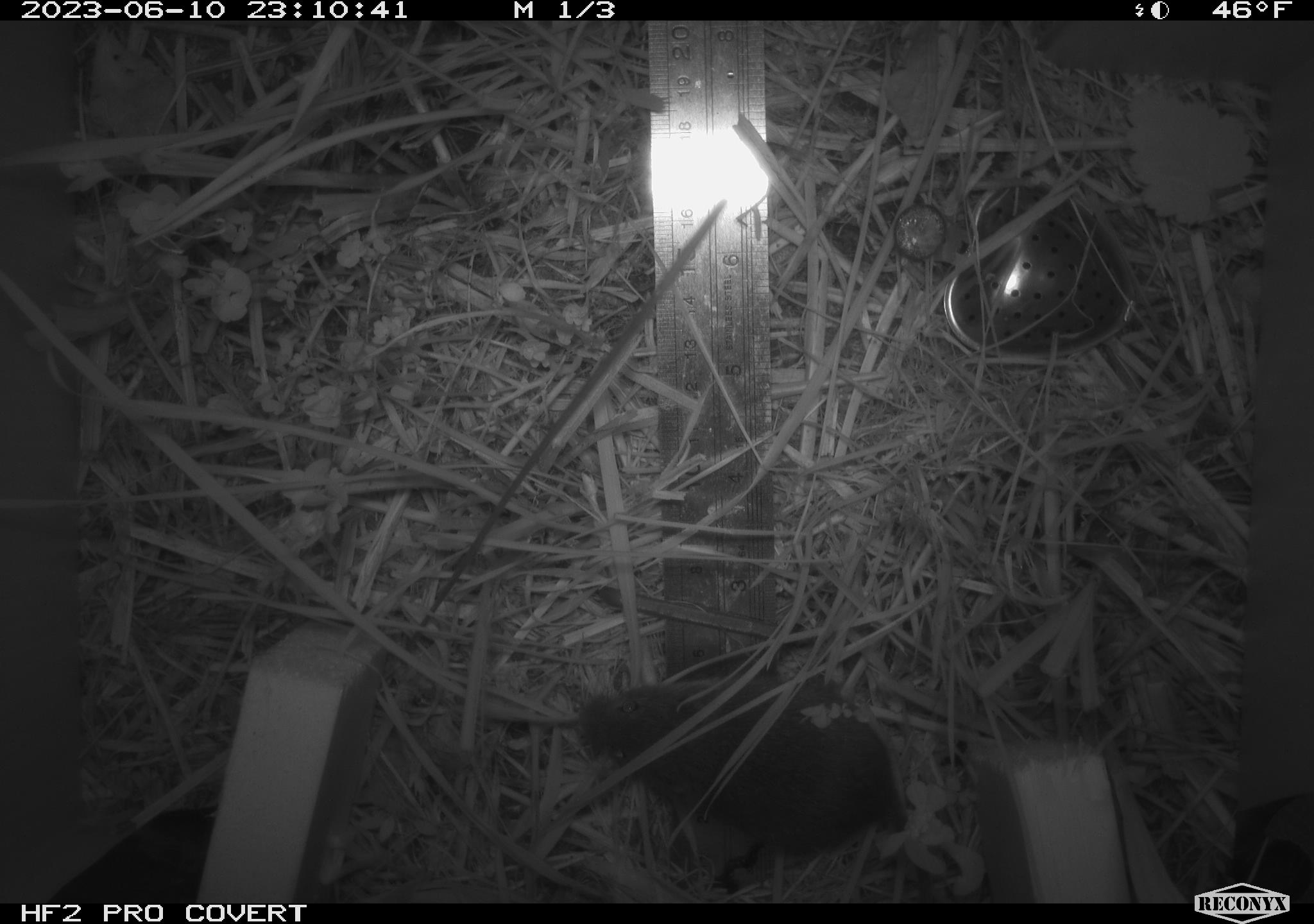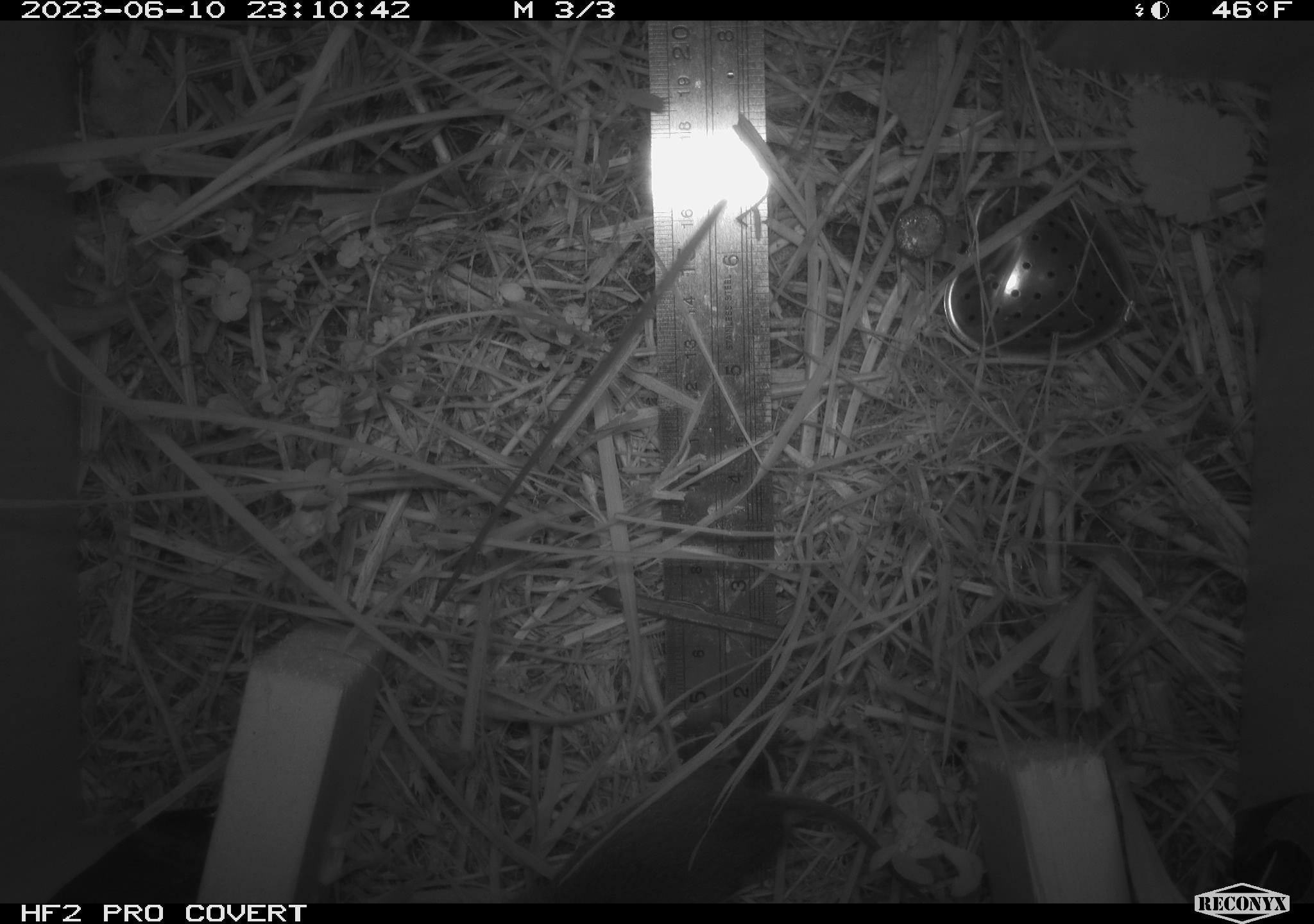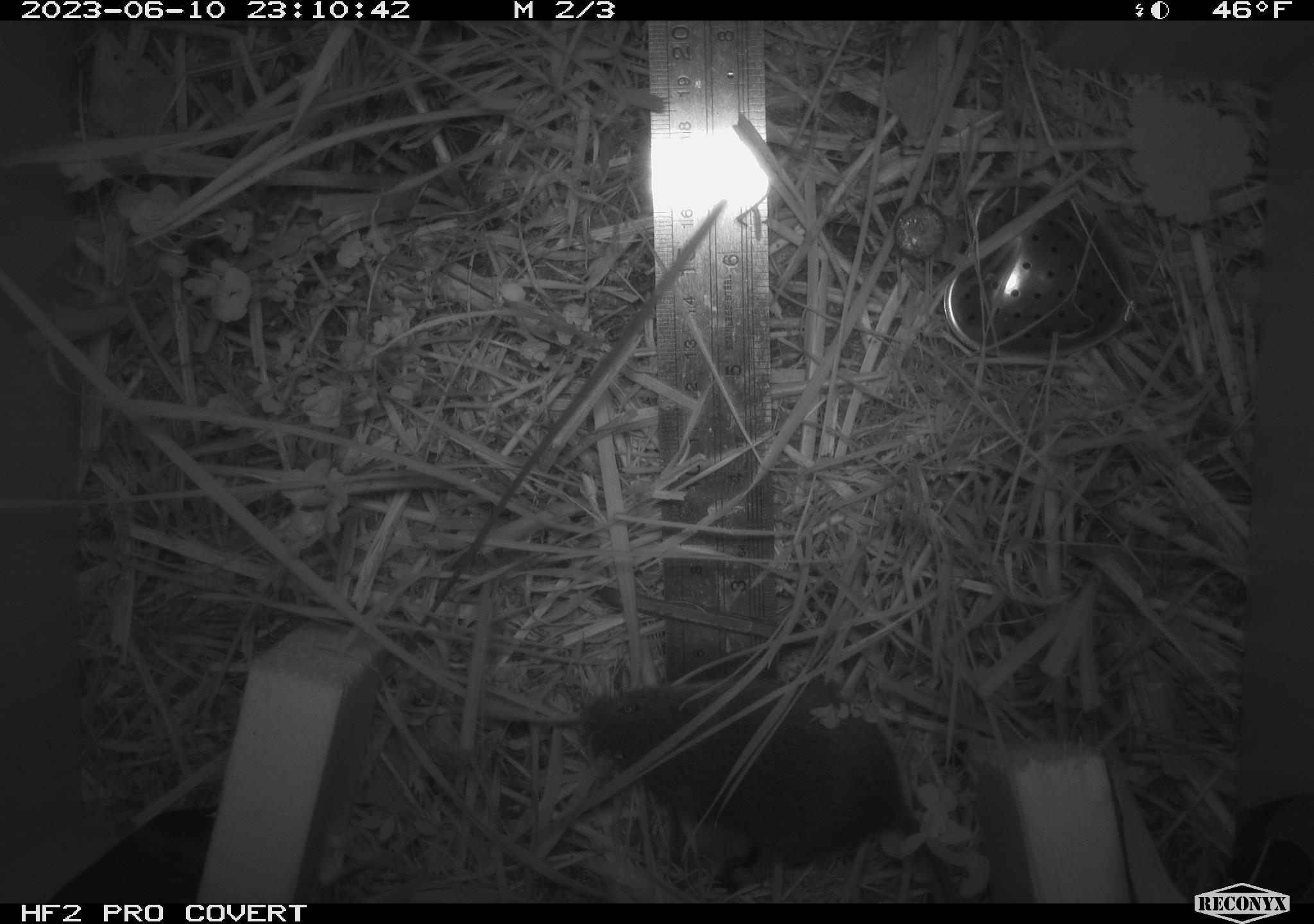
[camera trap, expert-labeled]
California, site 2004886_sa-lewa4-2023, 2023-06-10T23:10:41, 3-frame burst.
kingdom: Animalia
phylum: Chordata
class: Mammalia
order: Rodentia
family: Cricetidae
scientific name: Cricetidae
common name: hamsters, voles, lemmings, and allies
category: cricetidae family